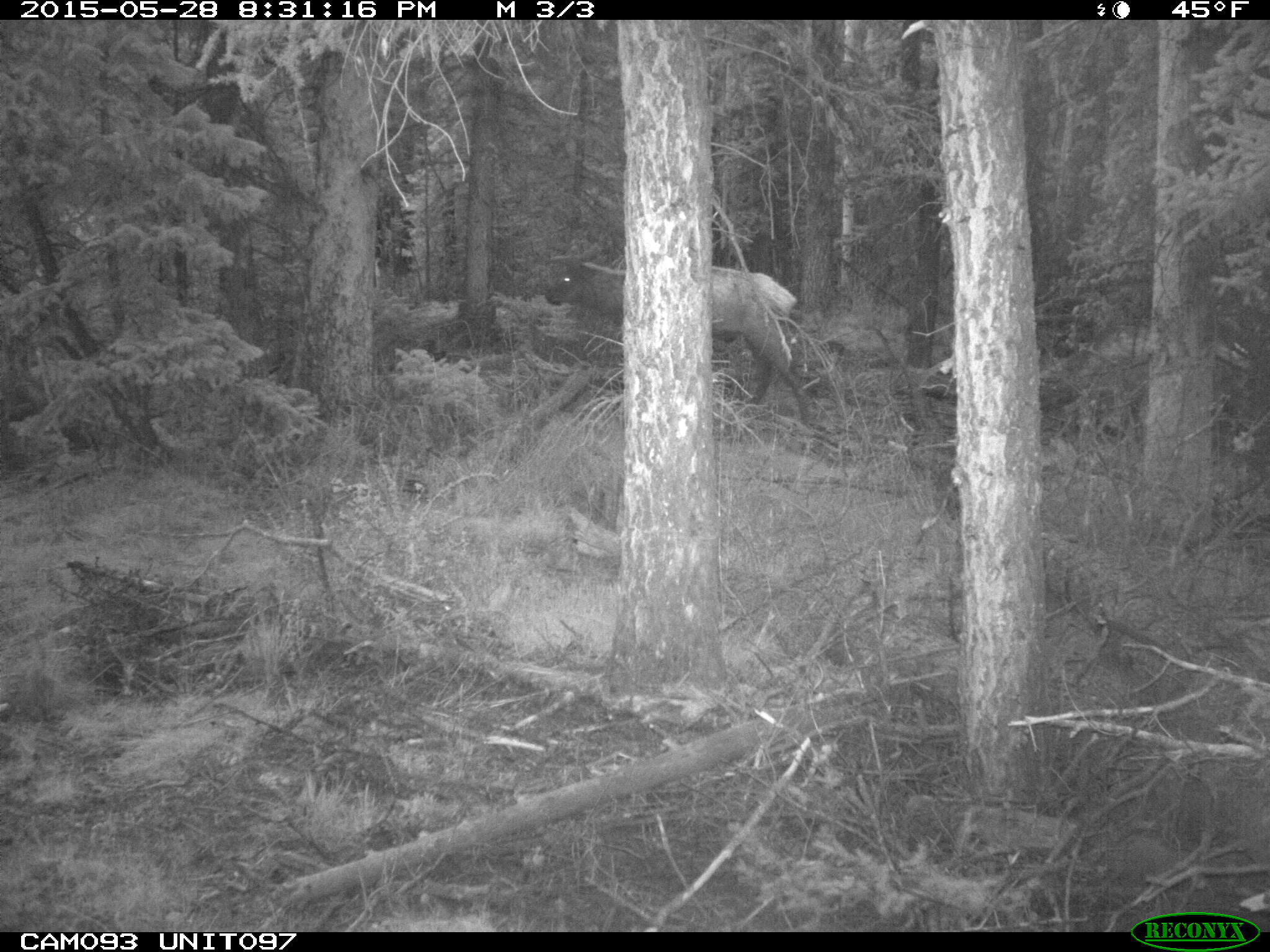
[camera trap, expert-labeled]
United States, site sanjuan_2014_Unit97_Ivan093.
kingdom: Animalia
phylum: Chordata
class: Mammalia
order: Artiodactyla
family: Cervidae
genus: Cervus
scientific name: Cervus elaphus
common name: red deer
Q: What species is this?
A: Cervus elaphus (red deer).